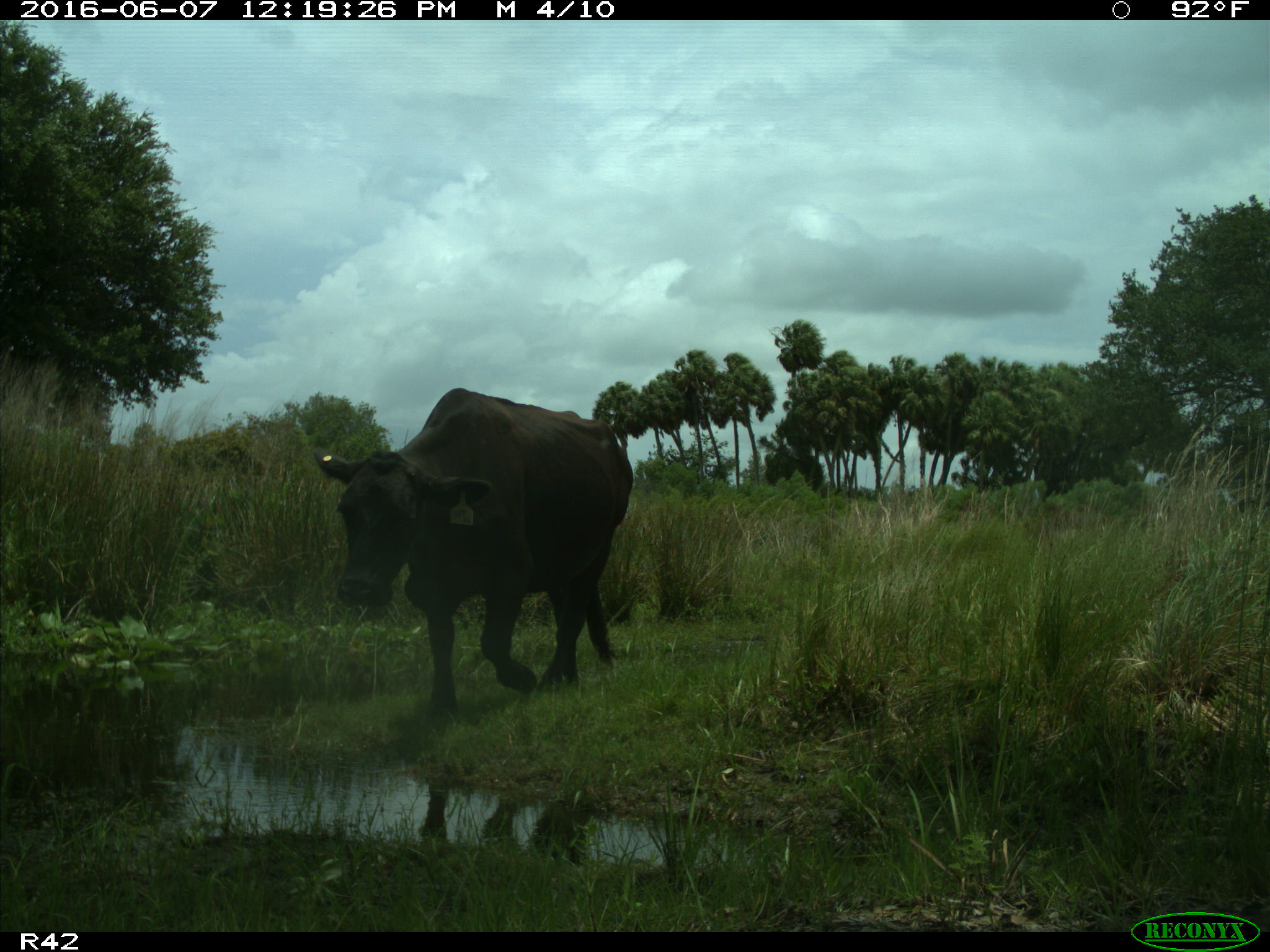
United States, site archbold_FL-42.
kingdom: Animalia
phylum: Chordata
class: Mammalia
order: Artiodactyla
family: Bovidae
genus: Bos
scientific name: Bos taurus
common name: domestic cow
Bos taurus (domestic cow).